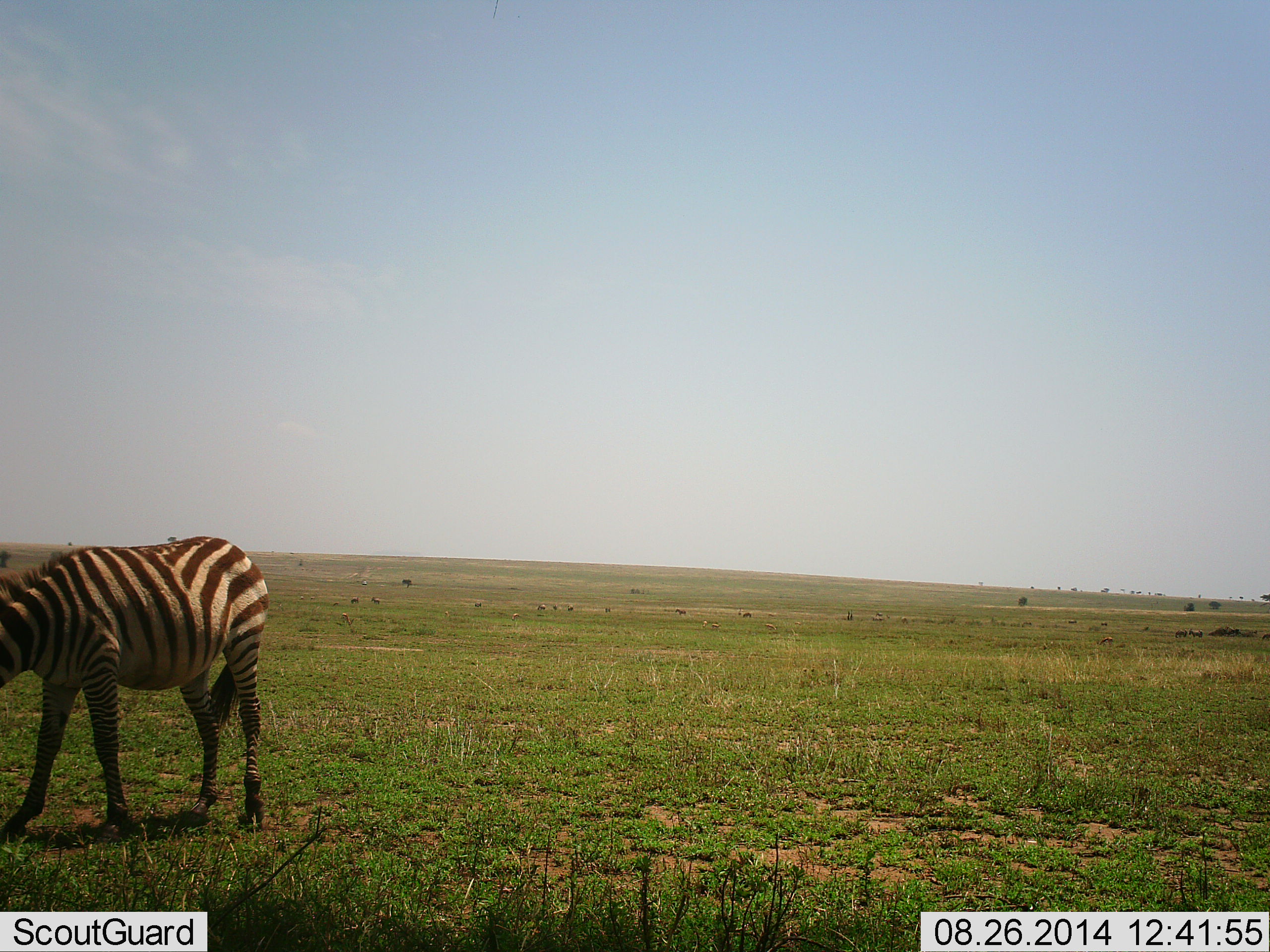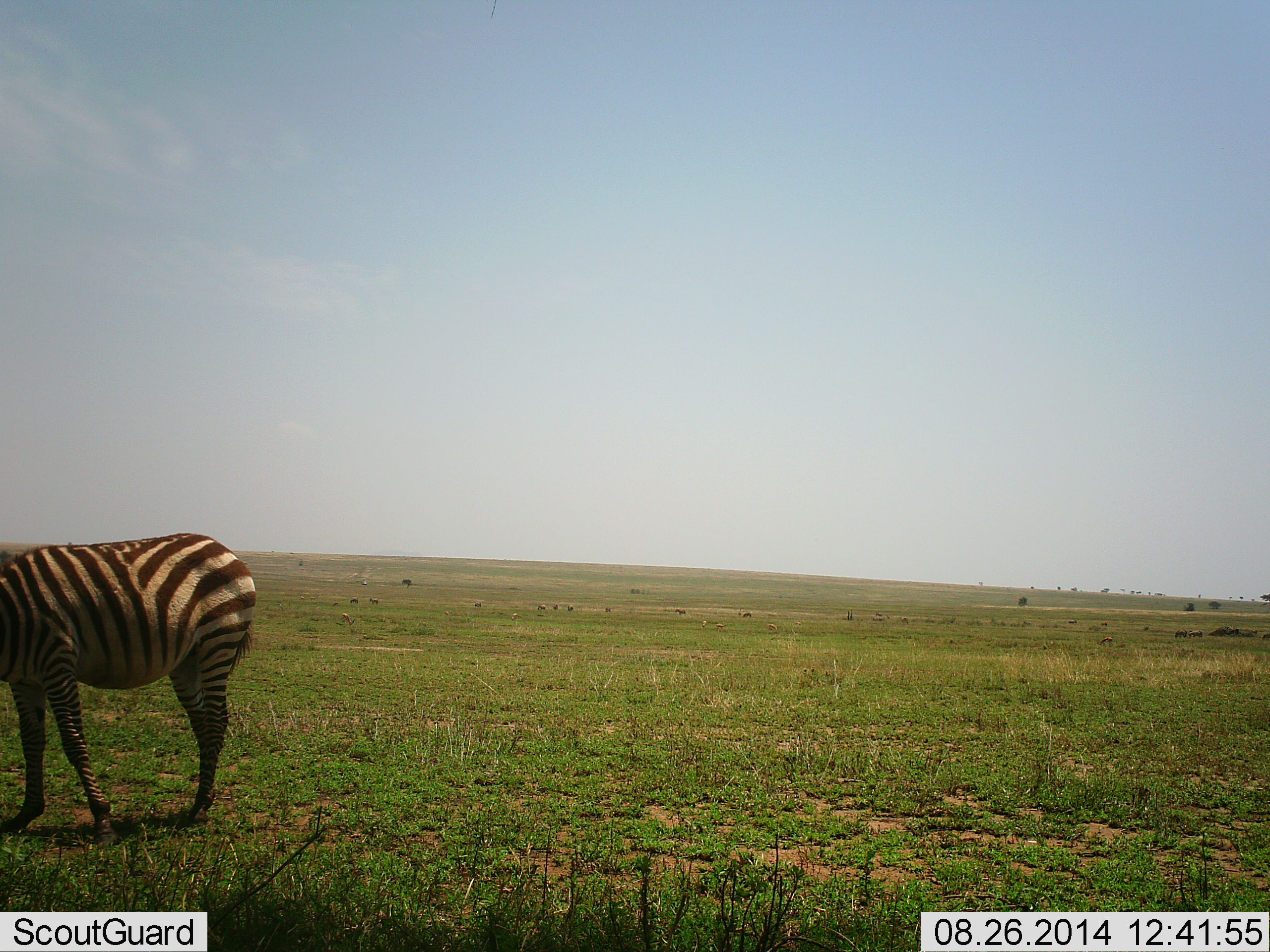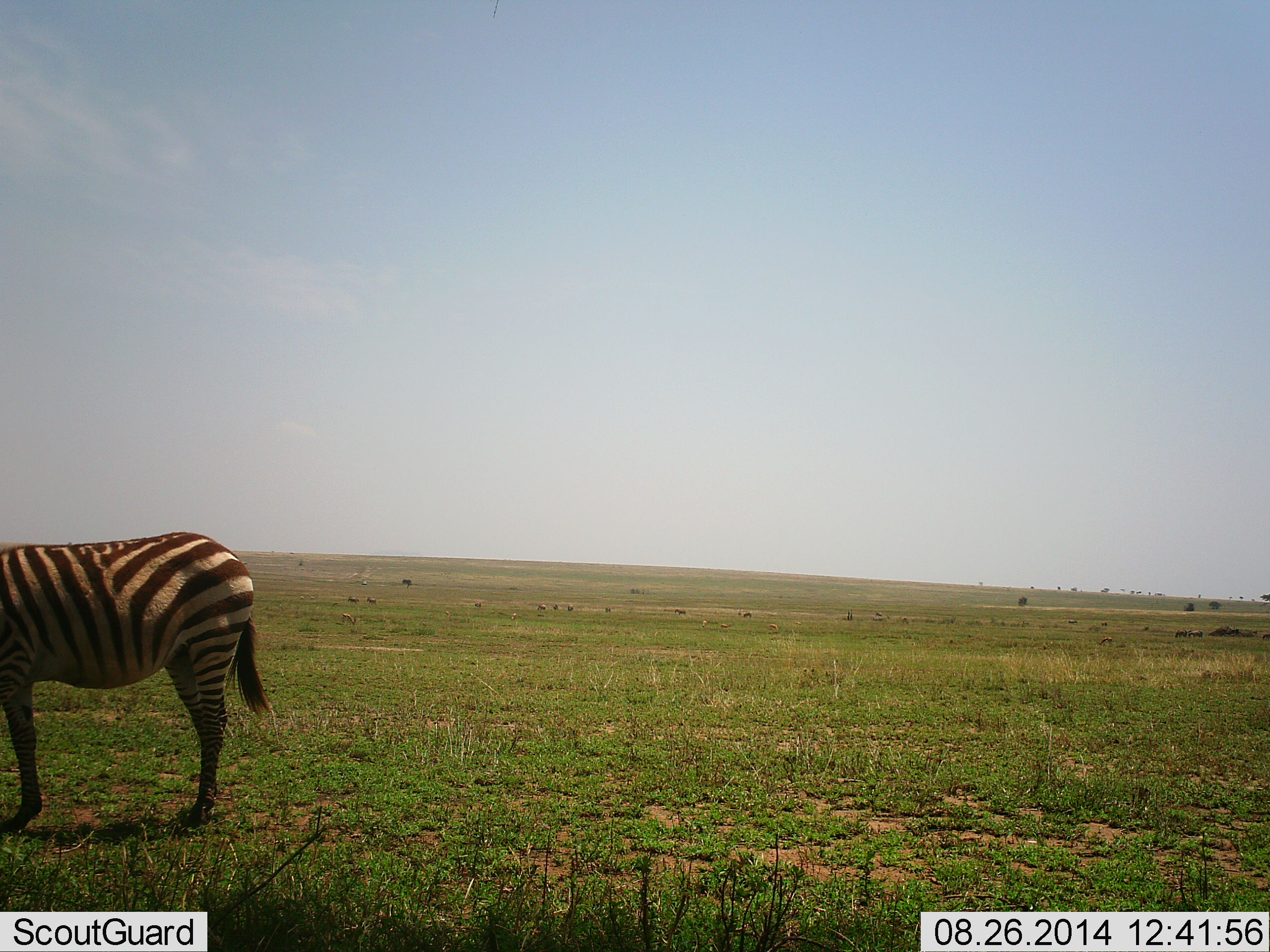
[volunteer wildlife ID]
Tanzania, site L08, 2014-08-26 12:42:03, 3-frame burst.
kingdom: Animalia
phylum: Chordata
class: Mammalia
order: Perissodactyla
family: Equidae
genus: Equus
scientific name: Equus quagga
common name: plains zebra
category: zebra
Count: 1.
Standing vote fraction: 50%.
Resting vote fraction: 0%.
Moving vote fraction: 17%.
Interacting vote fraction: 0%.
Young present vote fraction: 0%.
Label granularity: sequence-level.